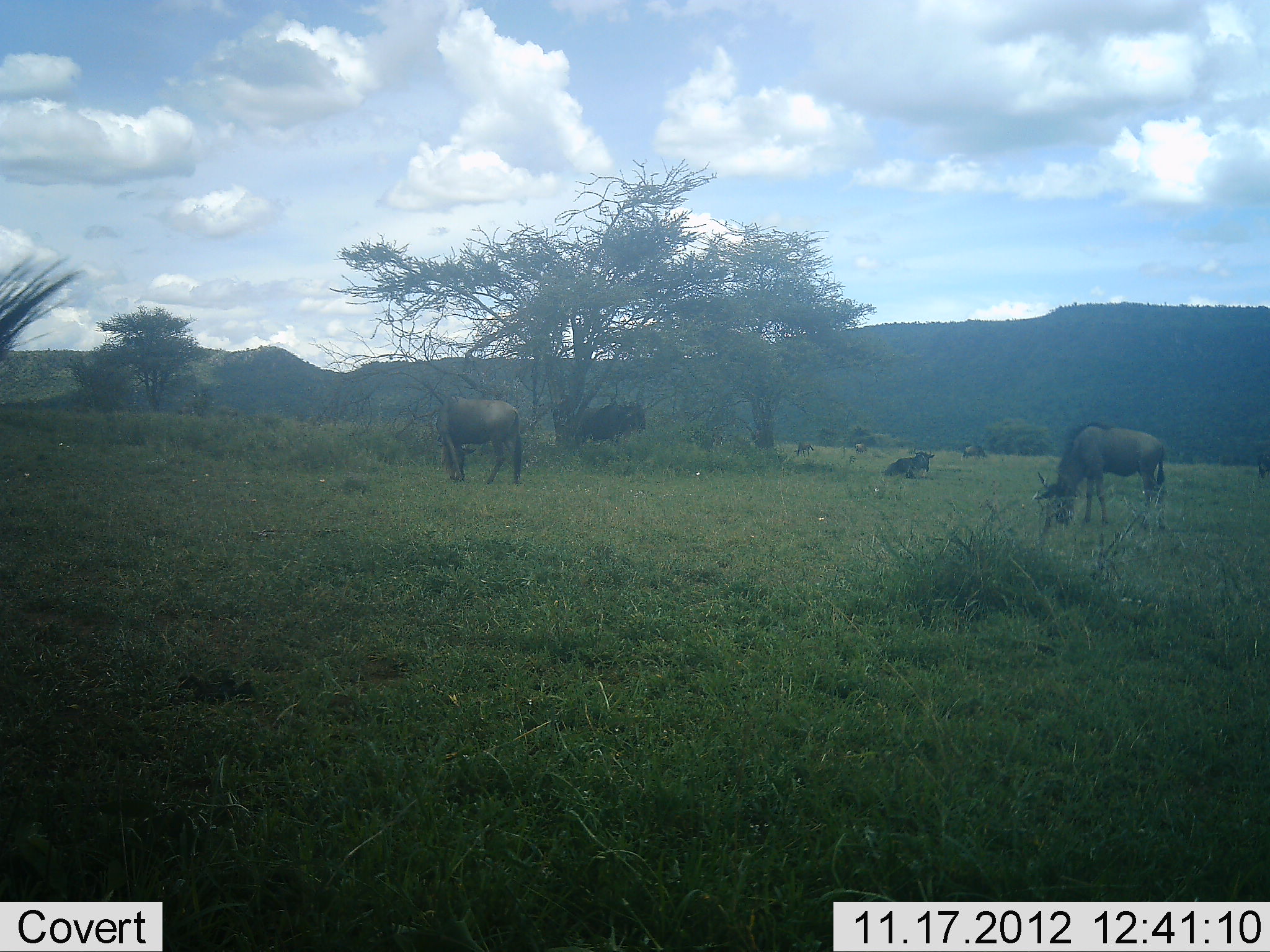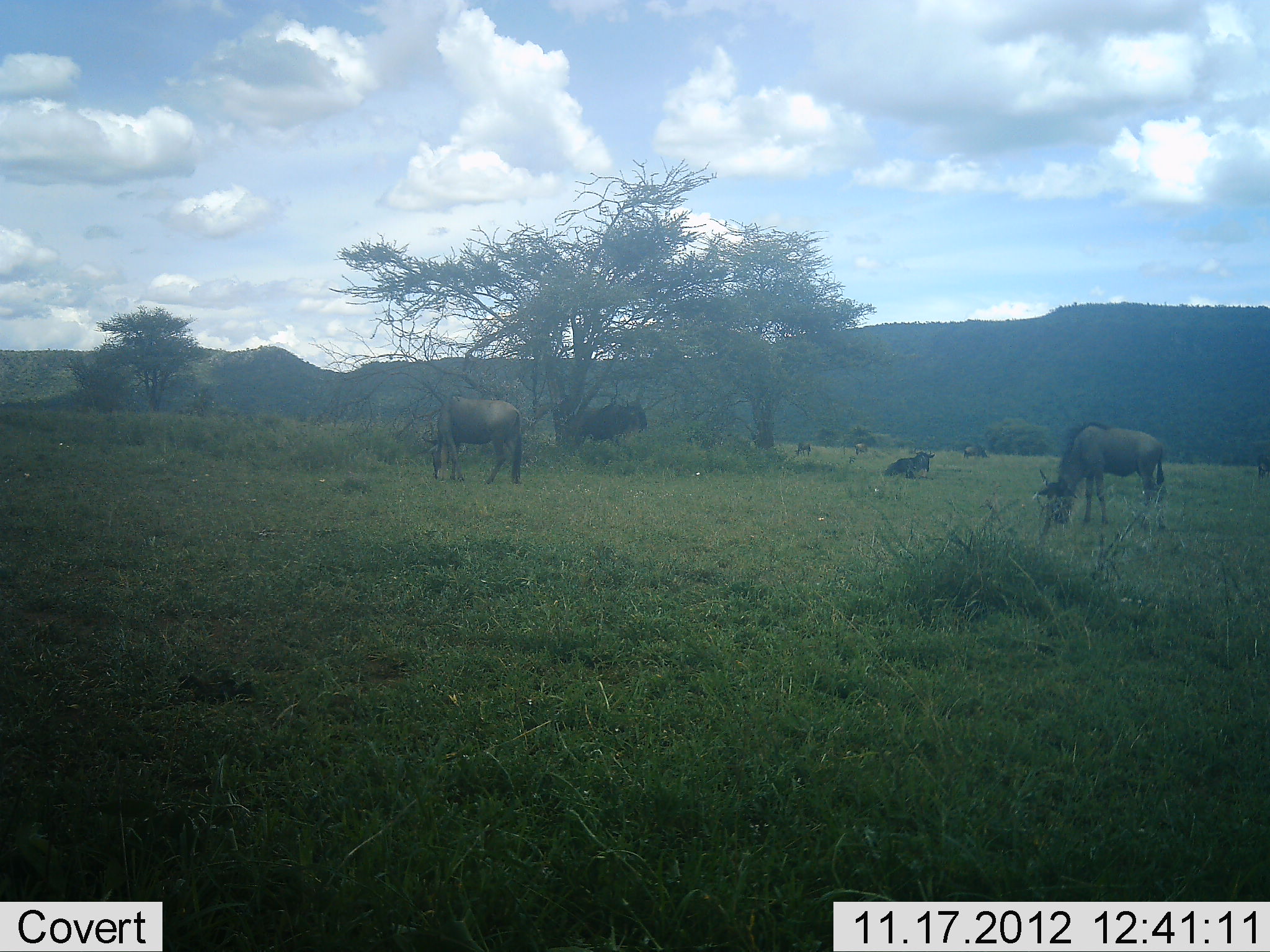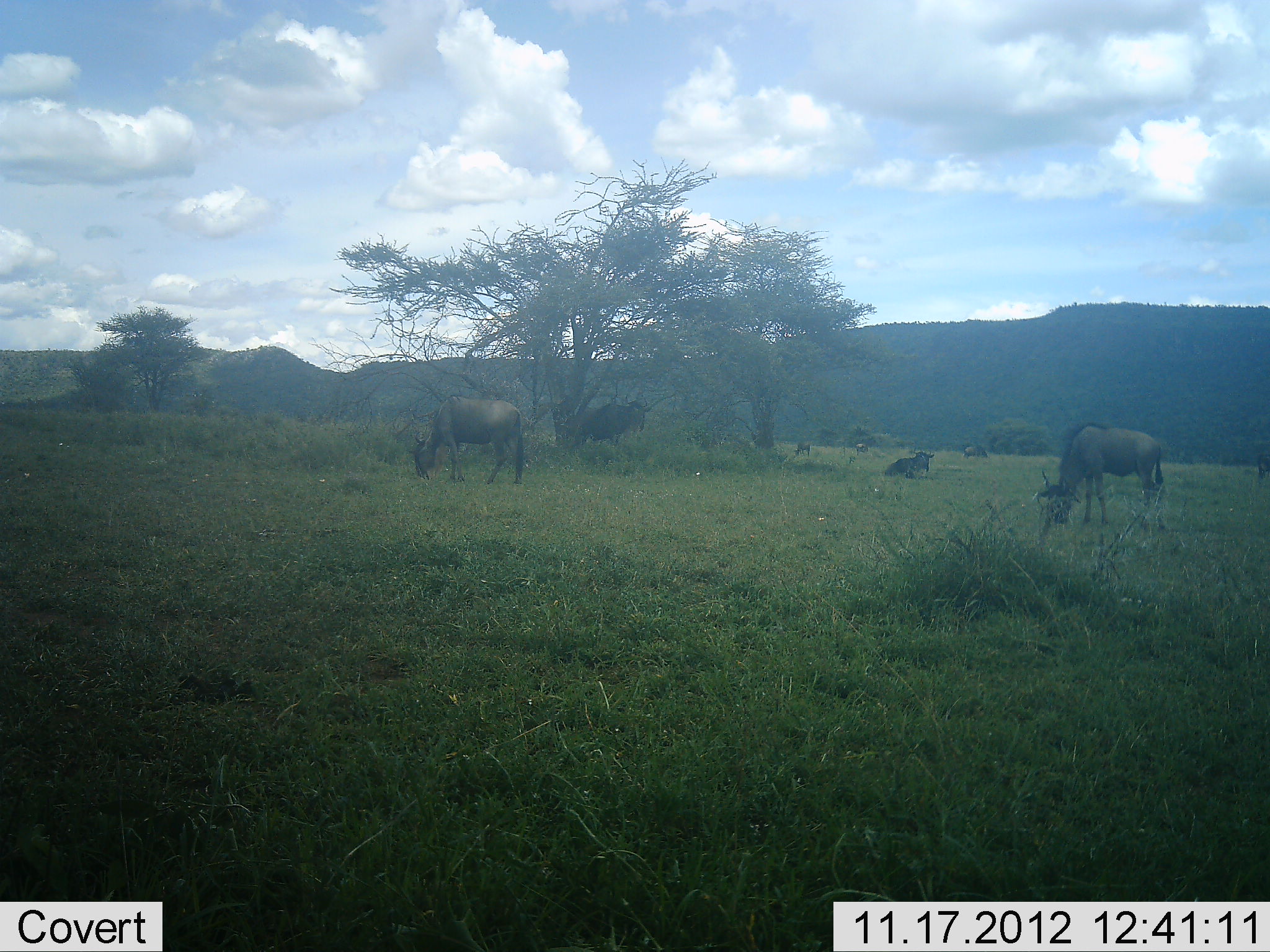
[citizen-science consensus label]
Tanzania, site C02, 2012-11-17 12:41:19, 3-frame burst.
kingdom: Animalia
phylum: Chordata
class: Mammalia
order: Artiodactyla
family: Bovidae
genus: Connochaetes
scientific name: Connochaetes taurinus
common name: blue wildebeest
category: wildebeest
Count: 7.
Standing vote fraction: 60%.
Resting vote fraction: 90%.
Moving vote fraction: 10%.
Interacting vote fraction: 0%.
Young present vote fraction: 0%.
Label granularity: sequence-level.